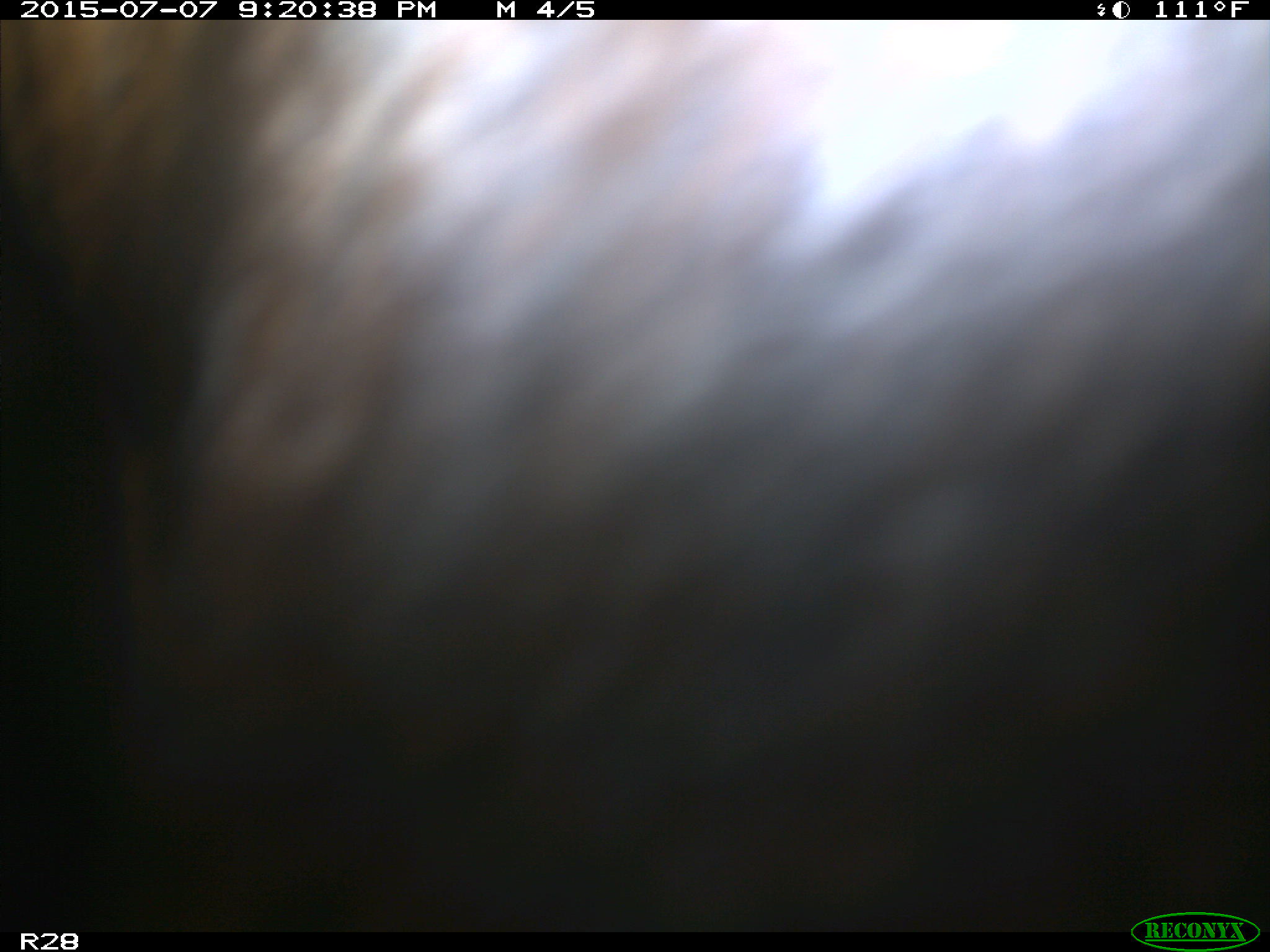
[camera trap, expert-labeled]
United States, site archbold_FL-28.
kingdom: Animalia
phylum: Chordata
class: Mammalia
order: Artiodactyla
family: Bovidae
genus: Bos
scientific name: Bos taurus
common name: domestic cow